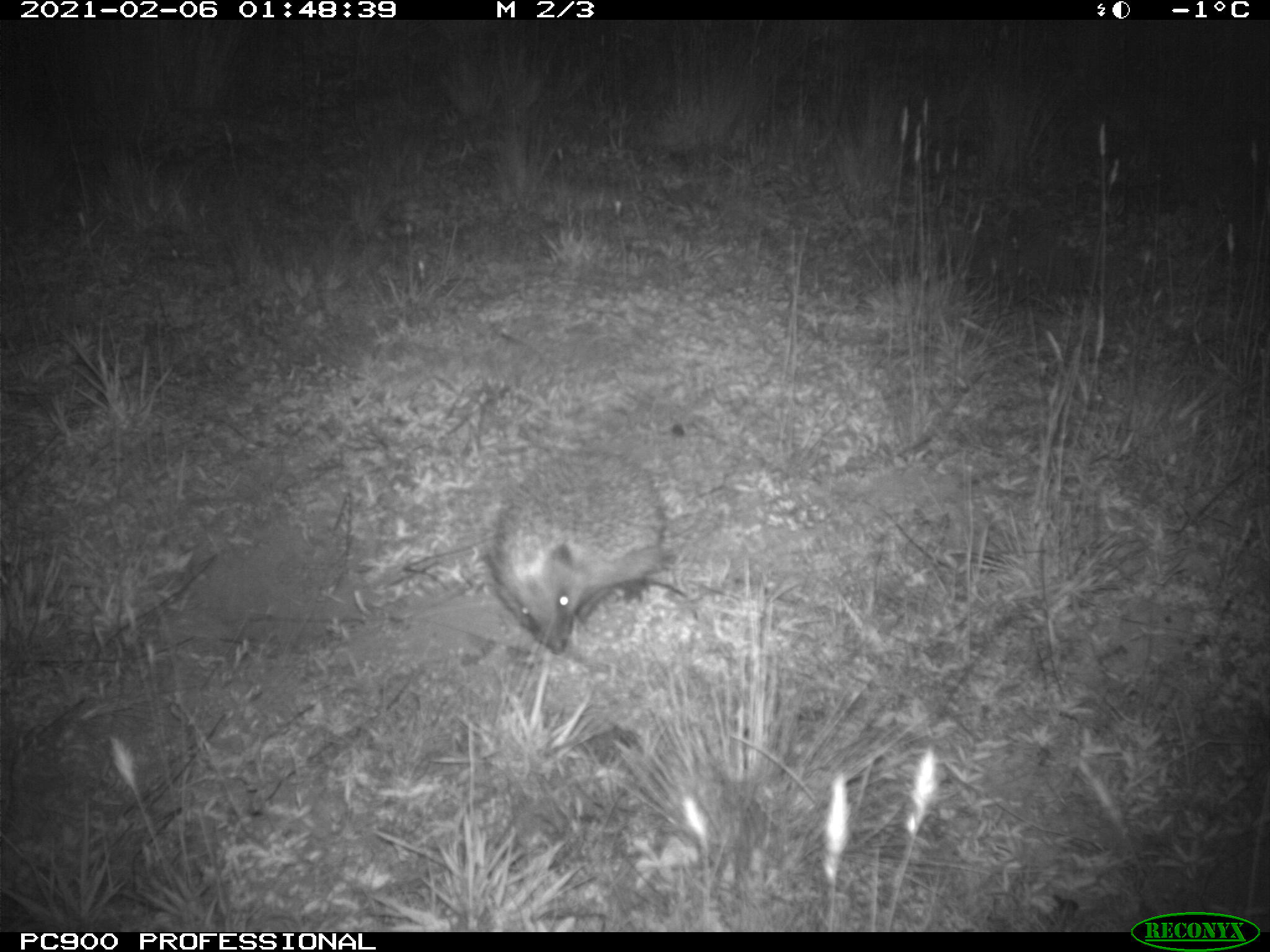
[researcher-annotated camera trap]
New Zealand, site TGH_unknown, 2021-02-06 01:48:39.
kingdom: Animalia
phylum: Chordata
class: Mammalia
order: Eulipotyphla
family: Erinaceidae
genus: Erinaceus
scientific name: Erinaceus europaeus europaeus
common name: european hedgehog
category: hedgehog